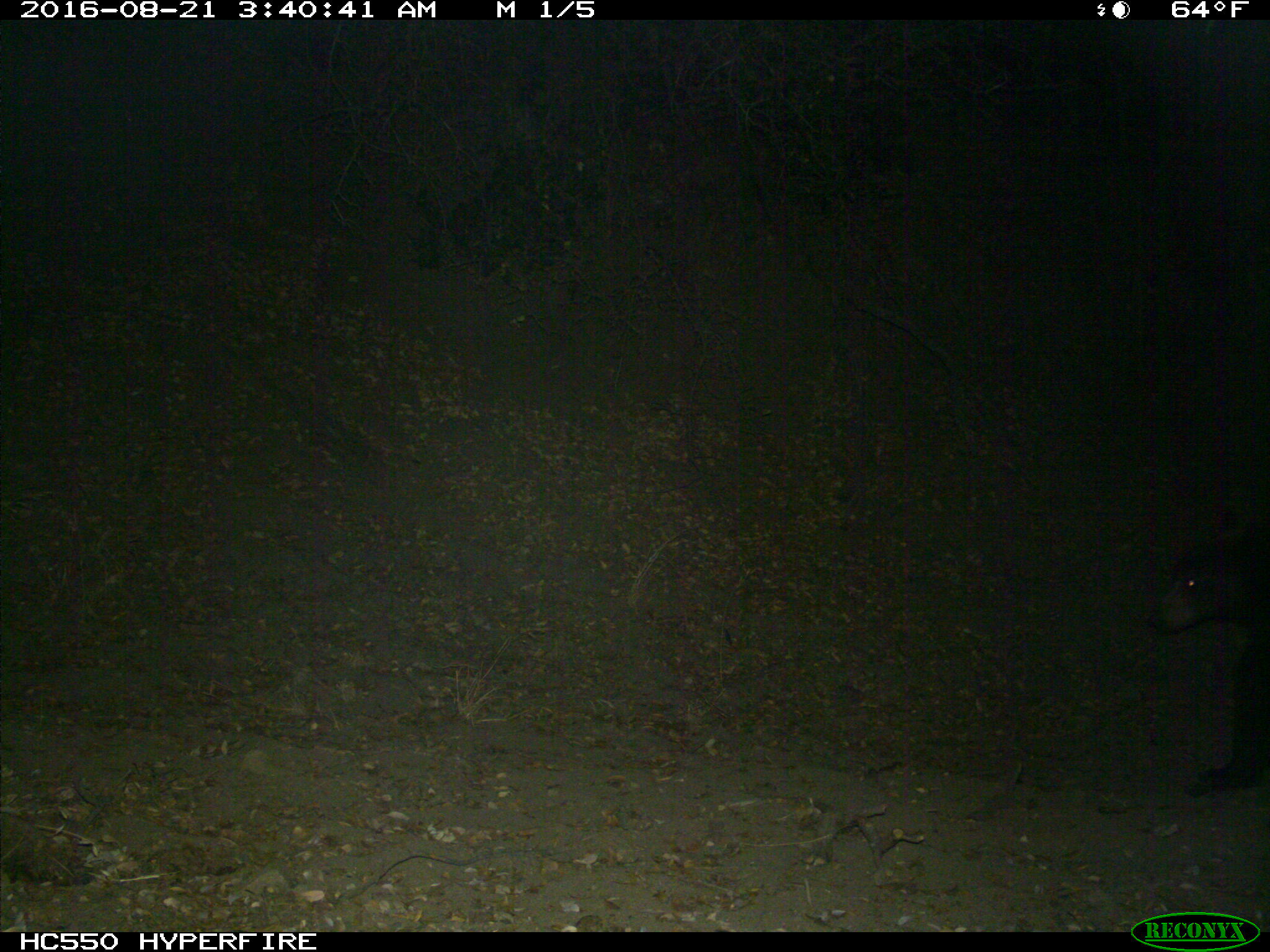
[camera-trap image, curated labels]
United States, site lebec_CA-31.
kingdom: Animalia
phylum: Chordata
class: Mammalia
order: Carnivora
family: Ursidae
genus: Ursus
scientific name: Ursus americanus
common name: american black bear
Ursus americanus (american black bear).